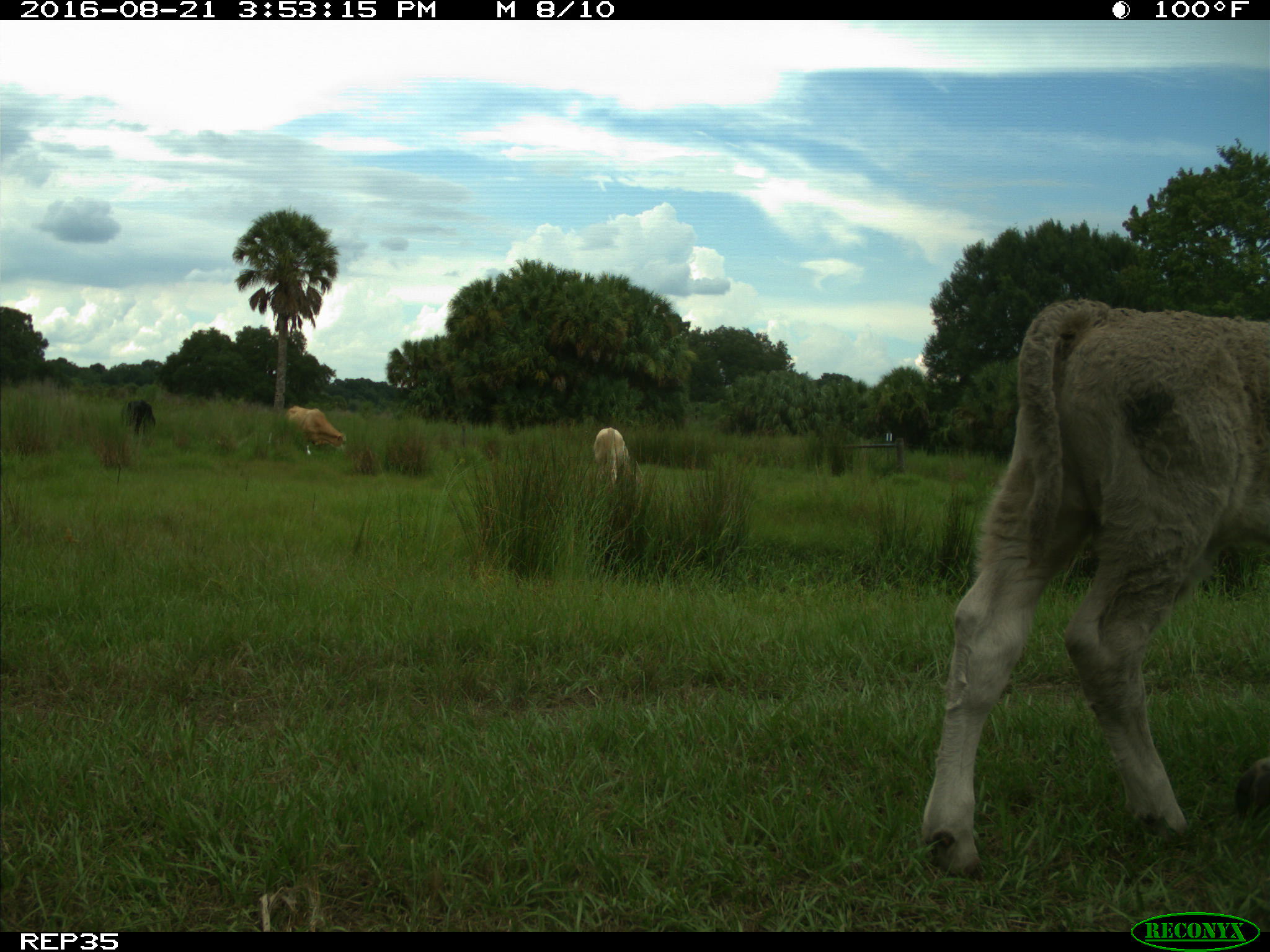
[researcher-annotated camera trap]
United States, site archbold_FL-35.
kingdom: Animalia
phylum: Chordata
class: Mammalia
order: Artiodactyla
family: Bovidae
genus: Bos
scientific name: Bos taurus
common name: domestic cow